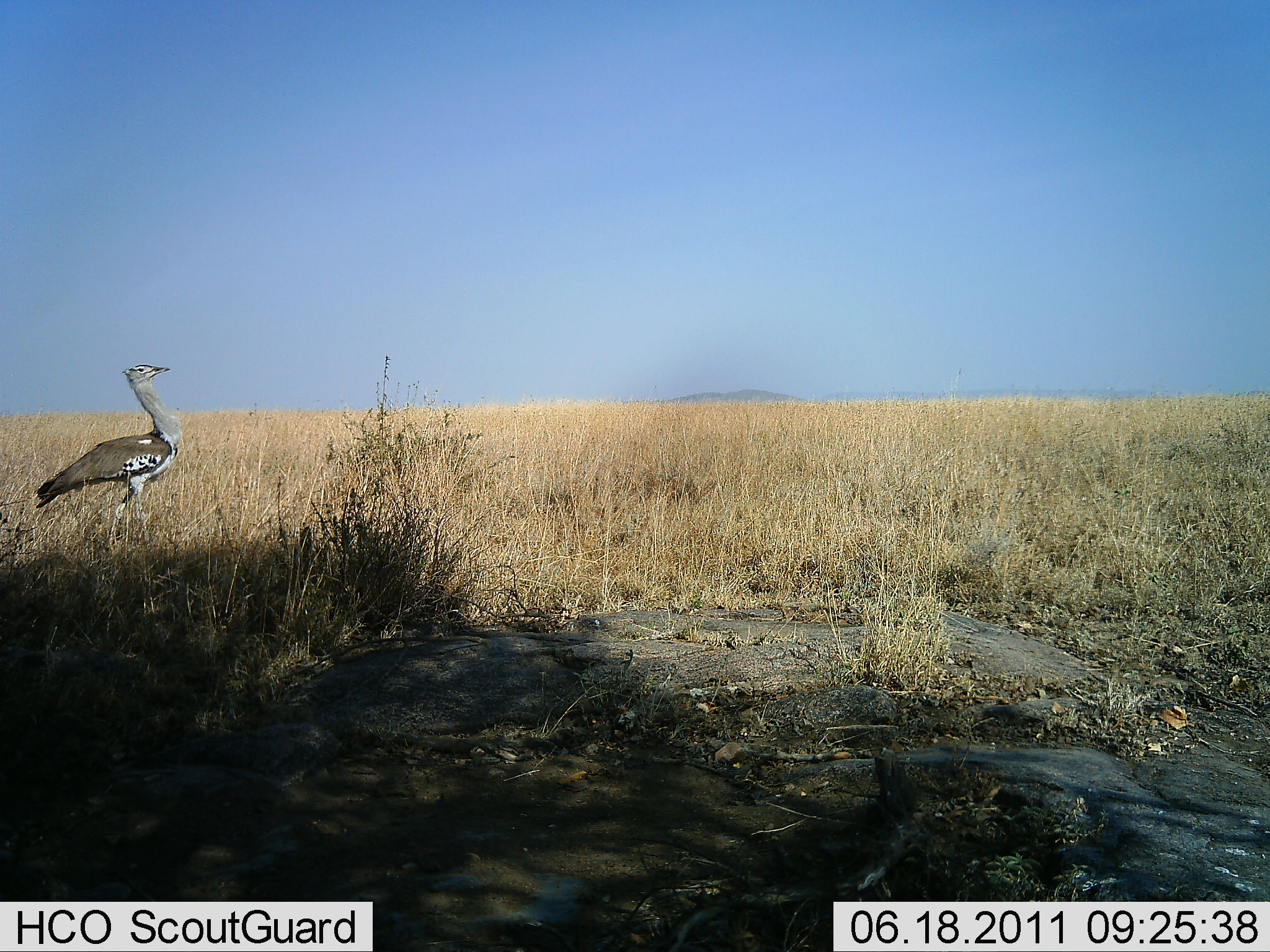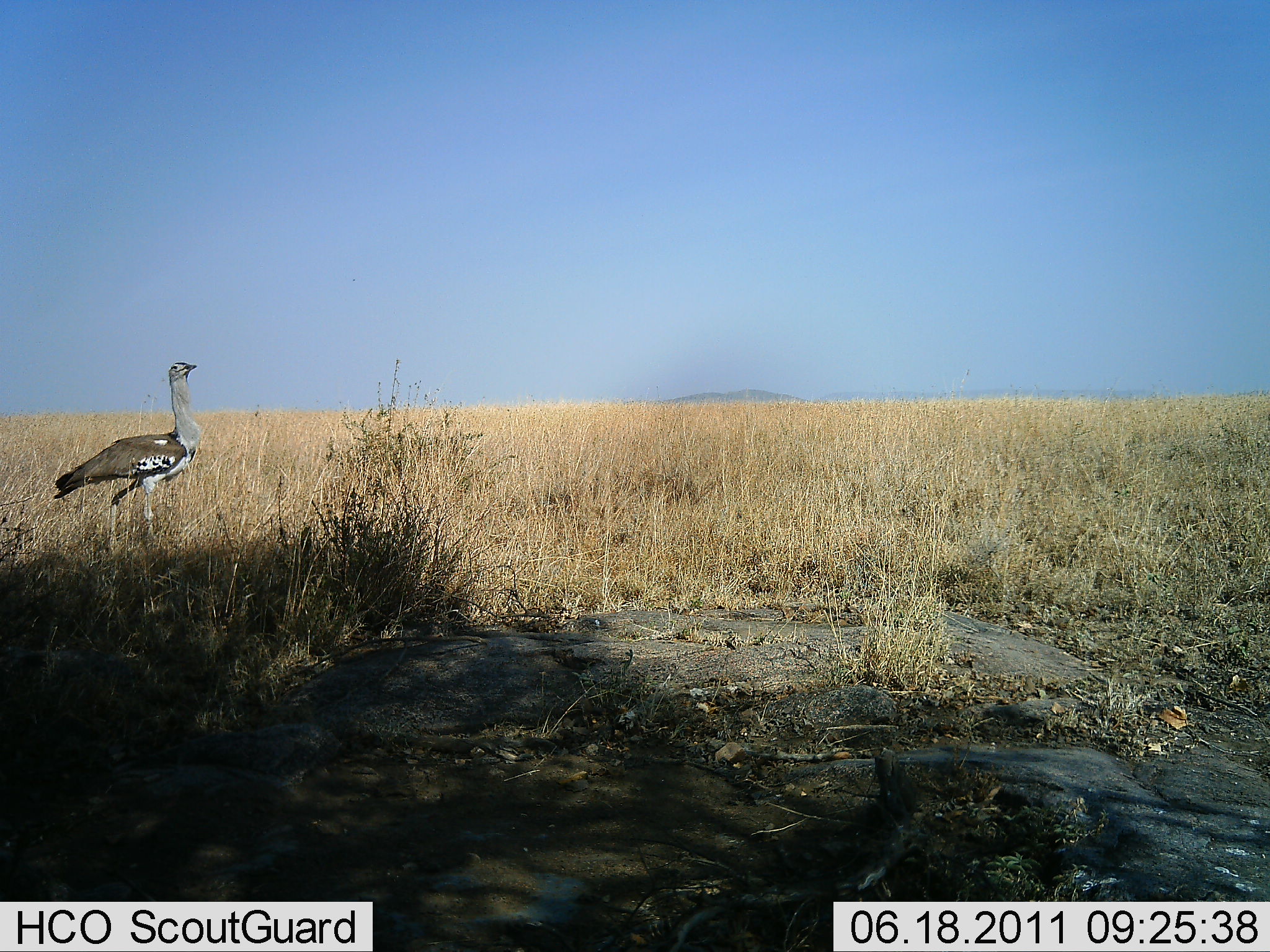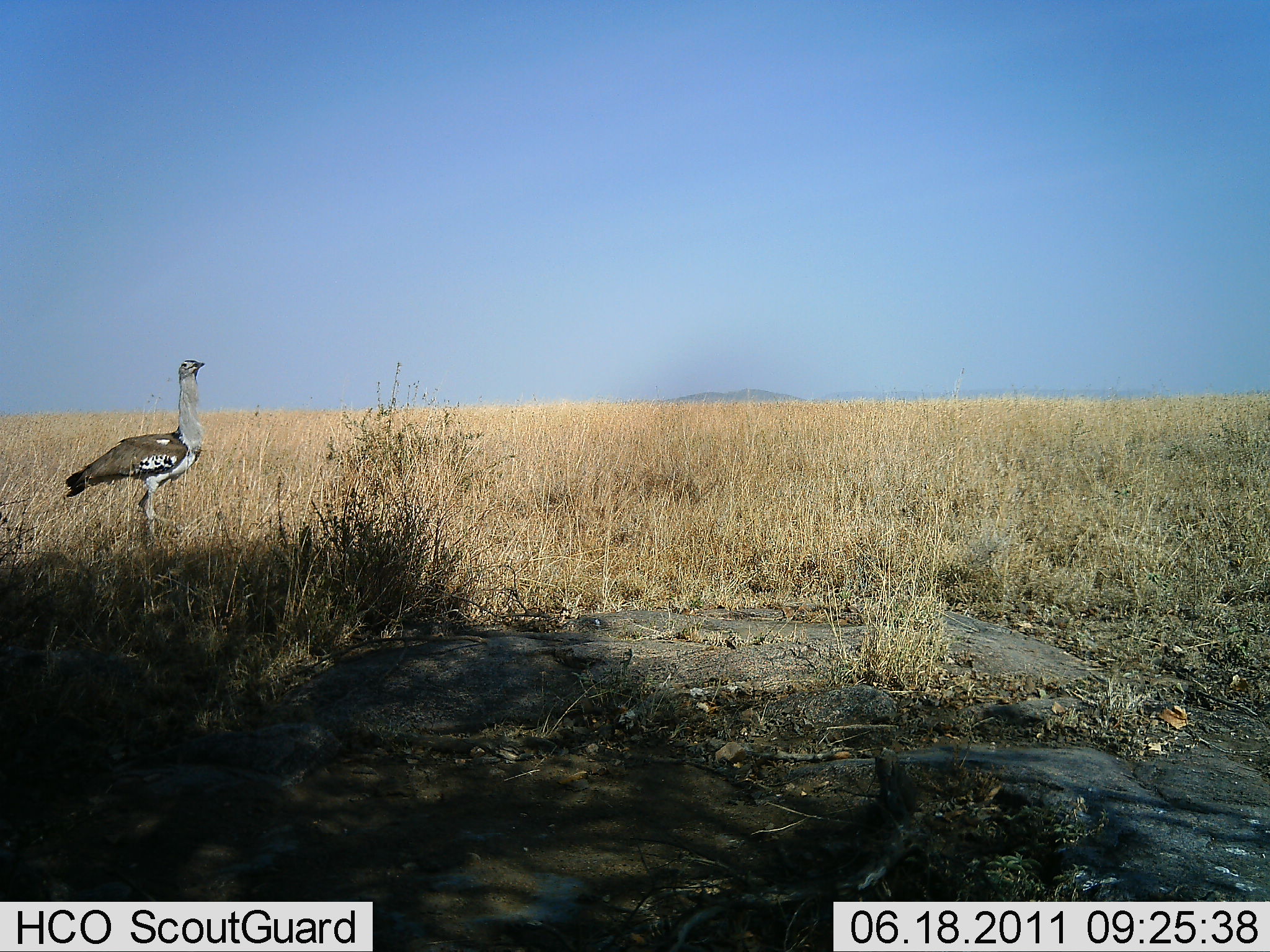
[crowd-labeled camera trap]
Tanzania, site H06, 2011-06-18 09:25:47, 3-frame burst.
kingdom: Animalia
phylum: Chordata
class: Aves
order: Otidiformes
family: Otididae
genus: Ardeotis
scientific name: Ardeotis kori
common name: kori bustard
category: koribustard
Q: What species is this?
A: Koribustard (kori bustard) (Ardeotis kori).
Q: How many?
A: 1.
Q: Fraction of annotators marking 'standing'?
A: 80%.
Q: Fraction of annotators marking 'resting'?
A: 0%.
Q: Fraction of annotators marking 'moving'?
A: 20%.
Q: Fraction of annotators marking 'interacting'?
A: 0%.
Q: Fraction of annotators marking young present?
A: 0%.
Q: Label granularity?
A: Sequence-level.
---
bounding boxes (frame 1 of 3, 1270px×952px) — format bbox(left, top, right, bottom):
animal: bbox(35, 363, 182, 558)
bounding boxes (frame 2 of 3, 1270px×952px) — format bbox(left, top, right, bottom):
animal: bbox(54, 360, 205, 561)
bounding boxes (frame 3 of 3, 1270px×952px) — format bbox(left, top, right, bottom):
animal: bbox(63, 359, 206, 555)